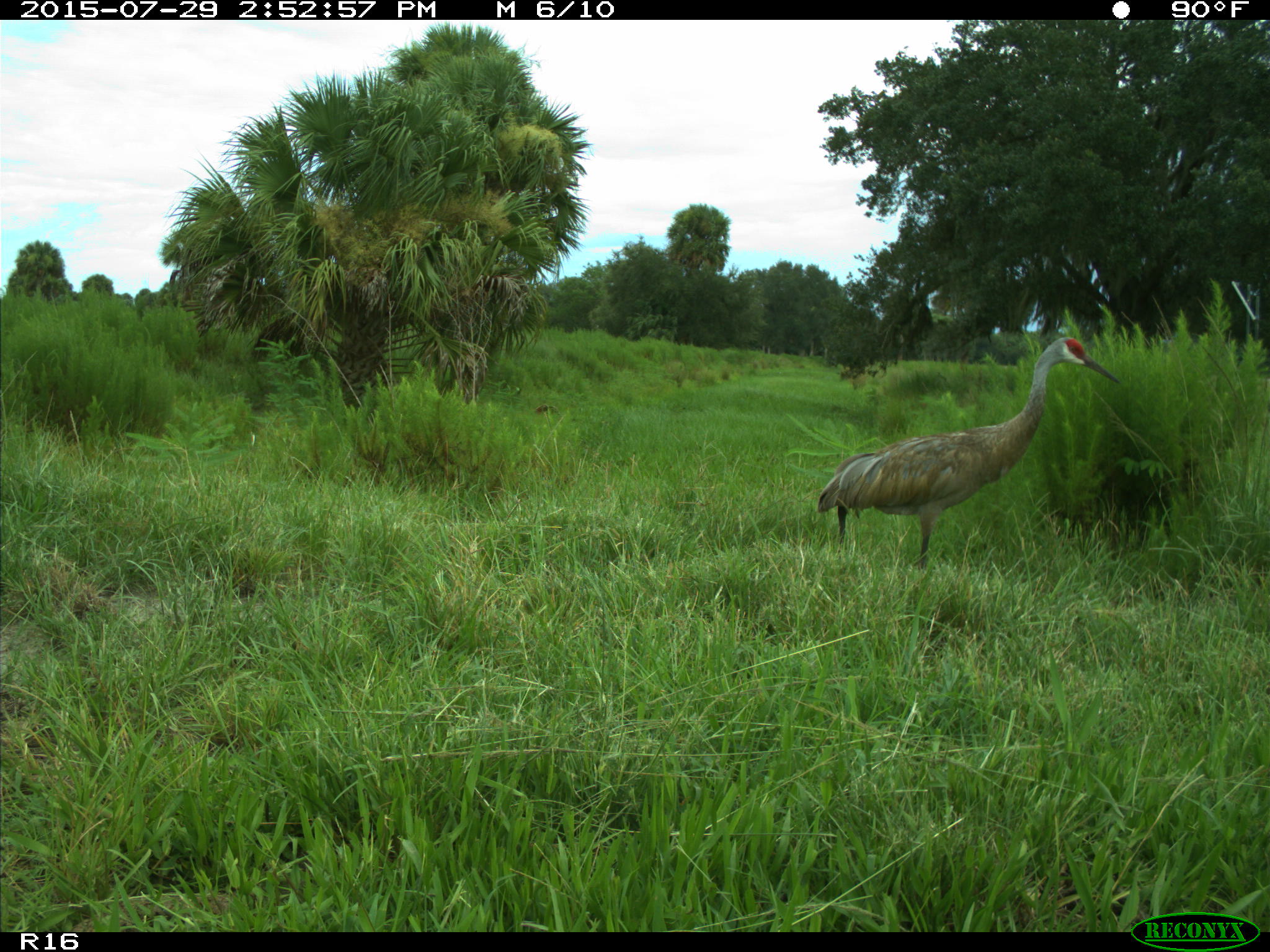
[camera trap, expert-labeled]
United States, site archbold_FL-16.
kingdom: Animalia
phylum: Chordata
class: Aves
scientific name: Aves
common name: birds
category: unidentified bird